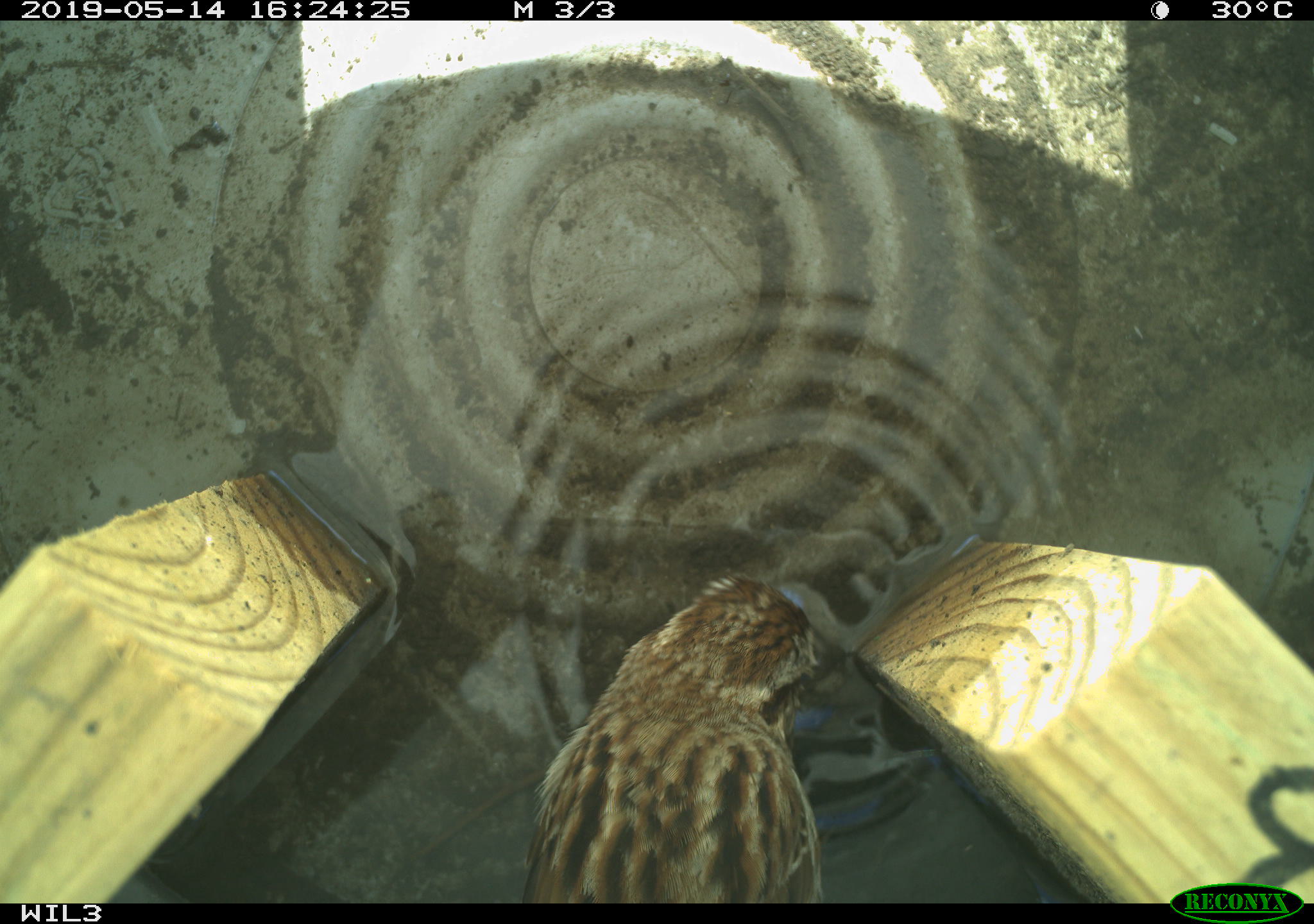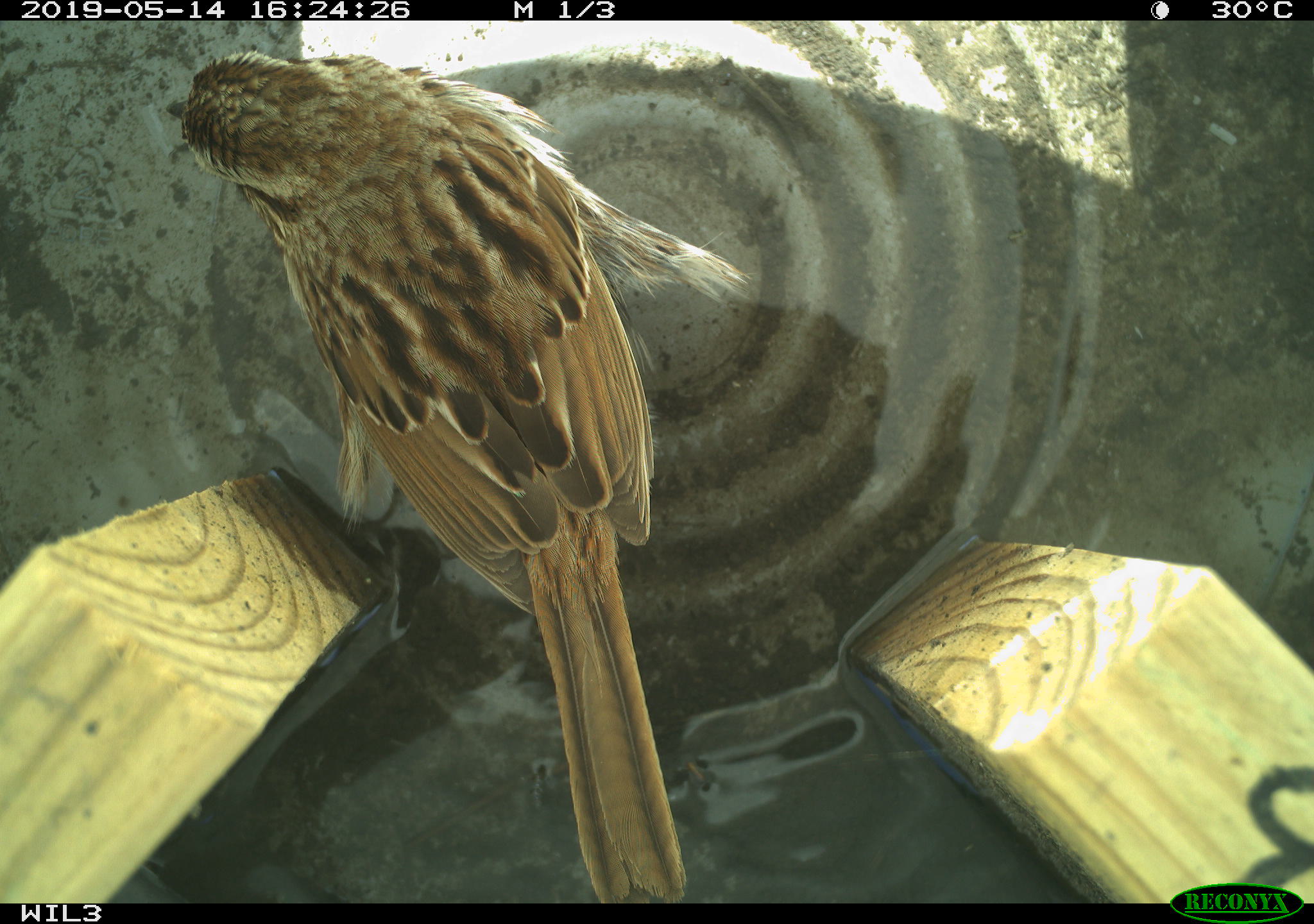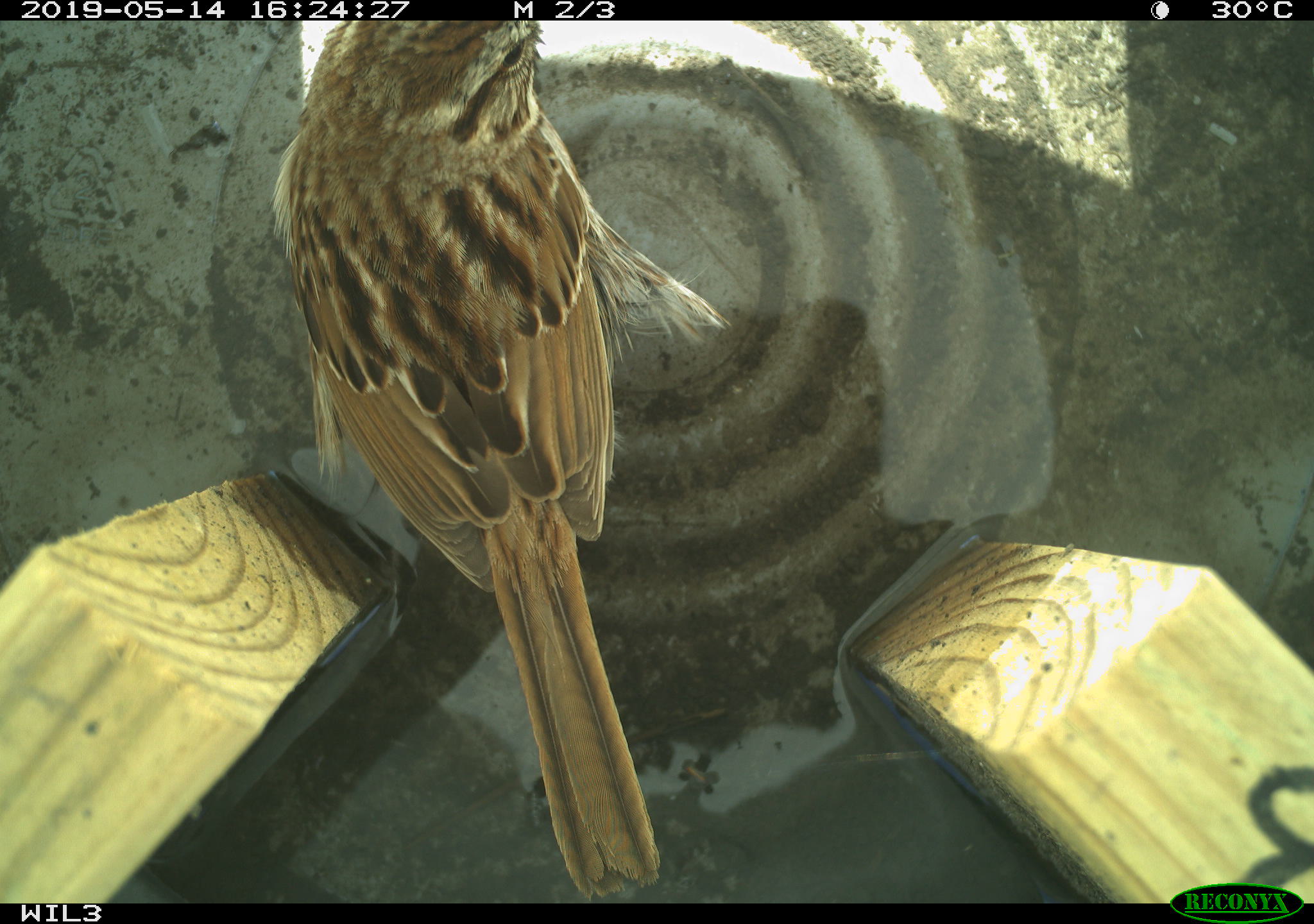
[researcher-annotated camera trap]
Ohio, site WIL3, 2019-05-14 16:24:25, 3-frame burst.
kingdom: Animalia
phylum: Chordata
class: Aves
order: Passeriformes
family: Passerellidae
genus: Melospiza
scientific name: Melospiza melodia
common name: song sparrow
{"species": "song sparrow (Melospiza melodia)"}